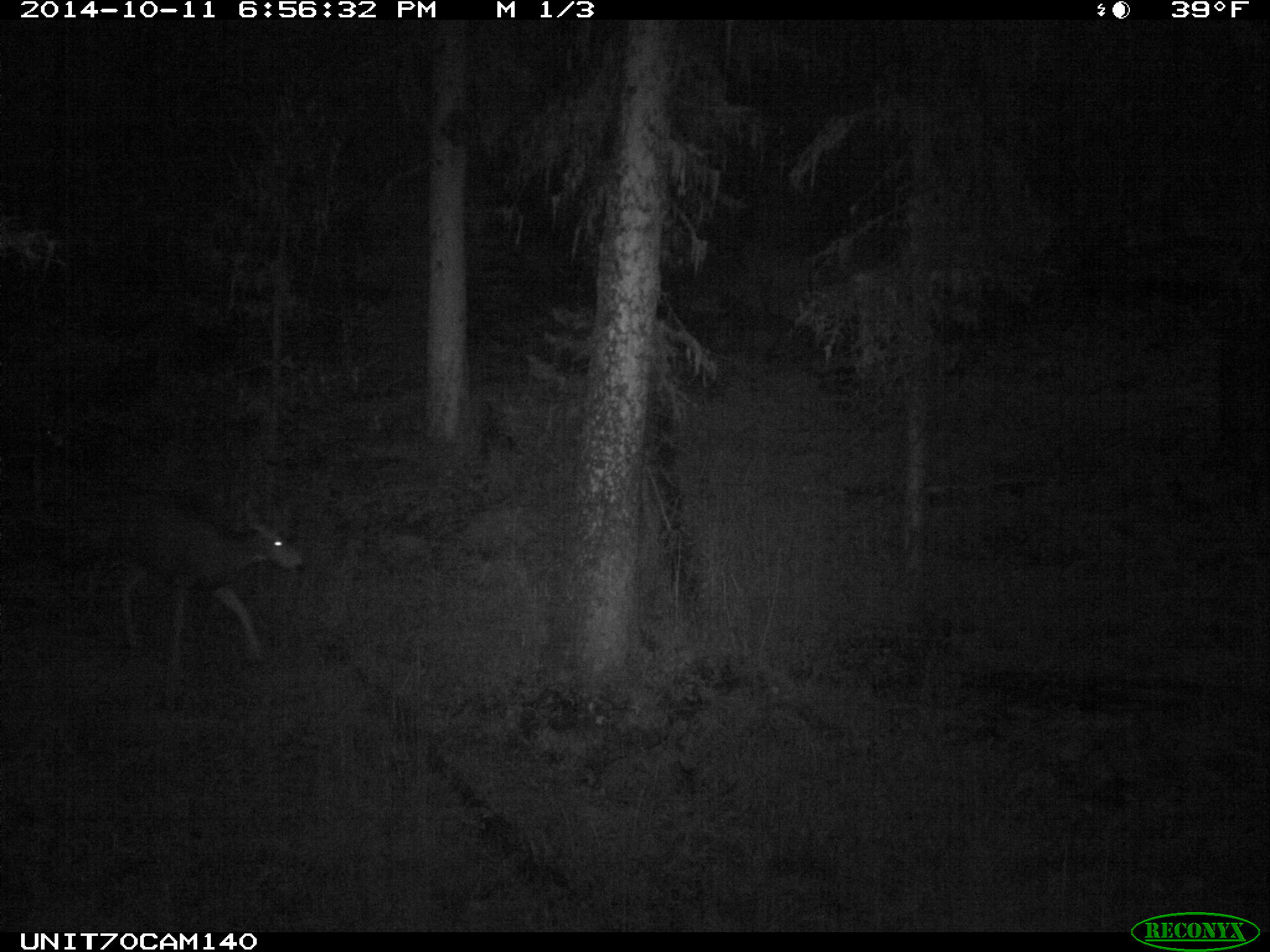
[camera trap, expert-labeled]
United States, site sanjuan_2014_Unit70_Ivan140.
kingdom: Animalia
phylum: Chordata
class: Mammalia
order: Artiodactyla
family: Cervidae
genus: Odocoileus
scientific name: Odocoileus hemionus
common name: mule deer